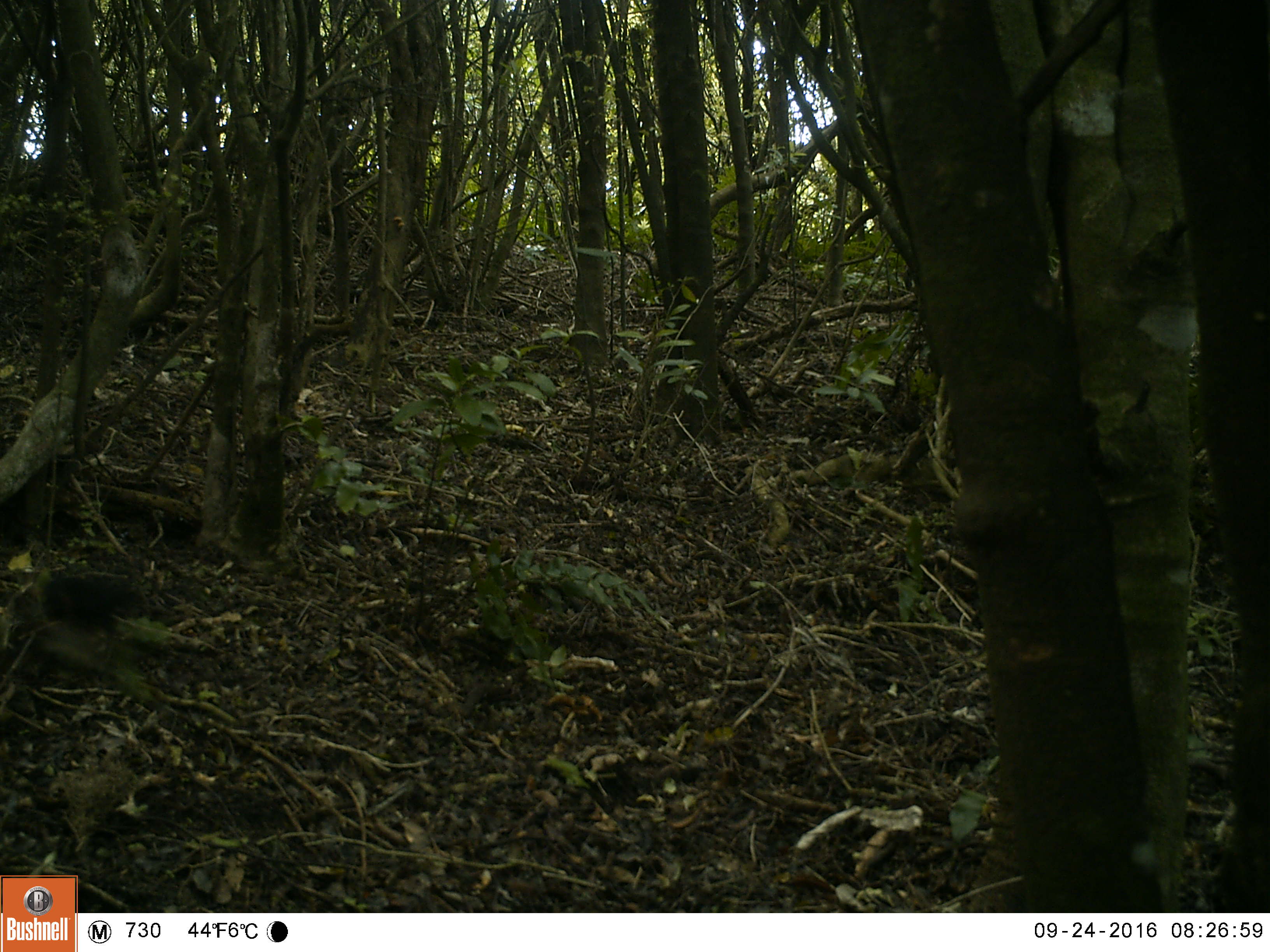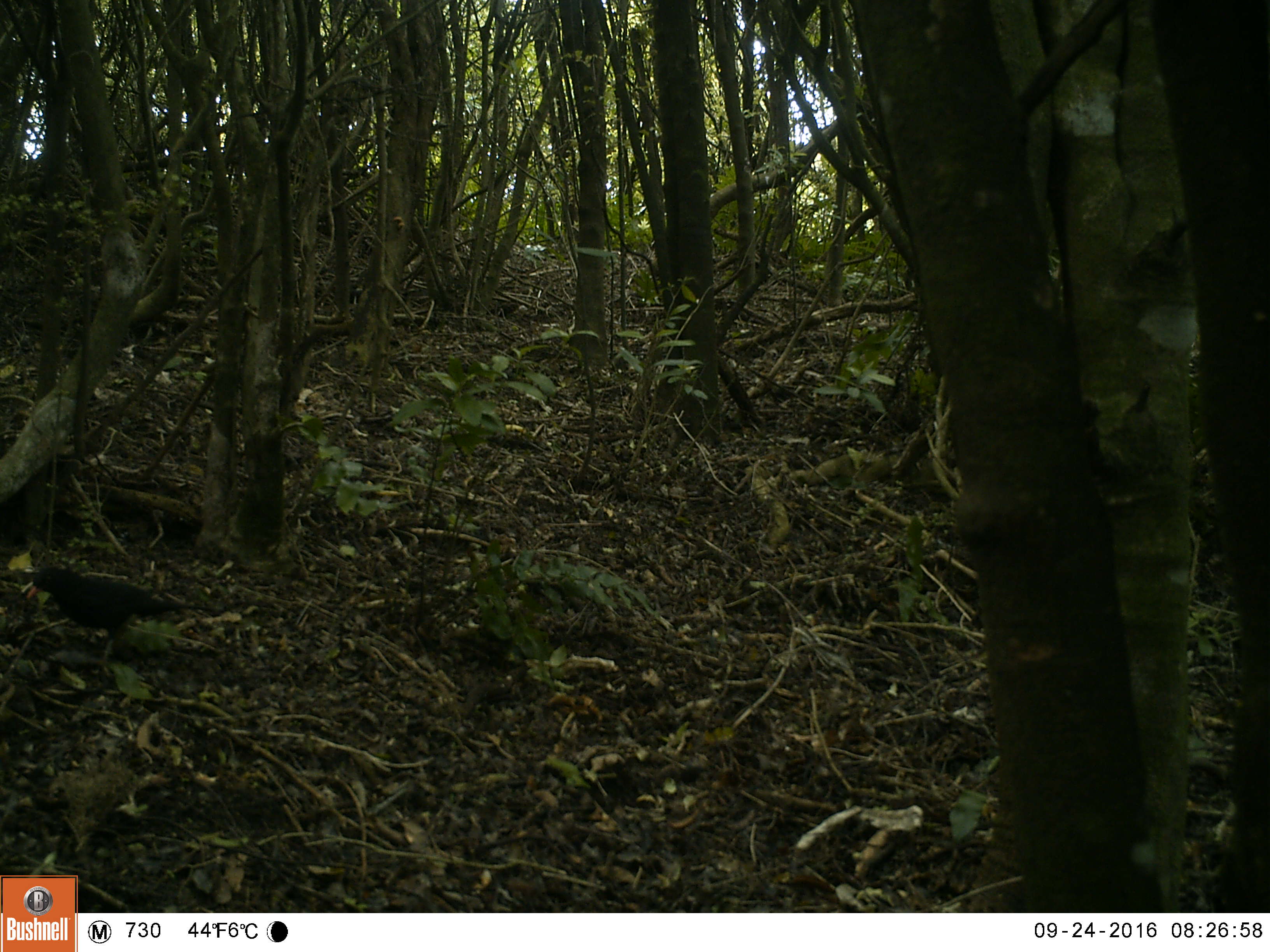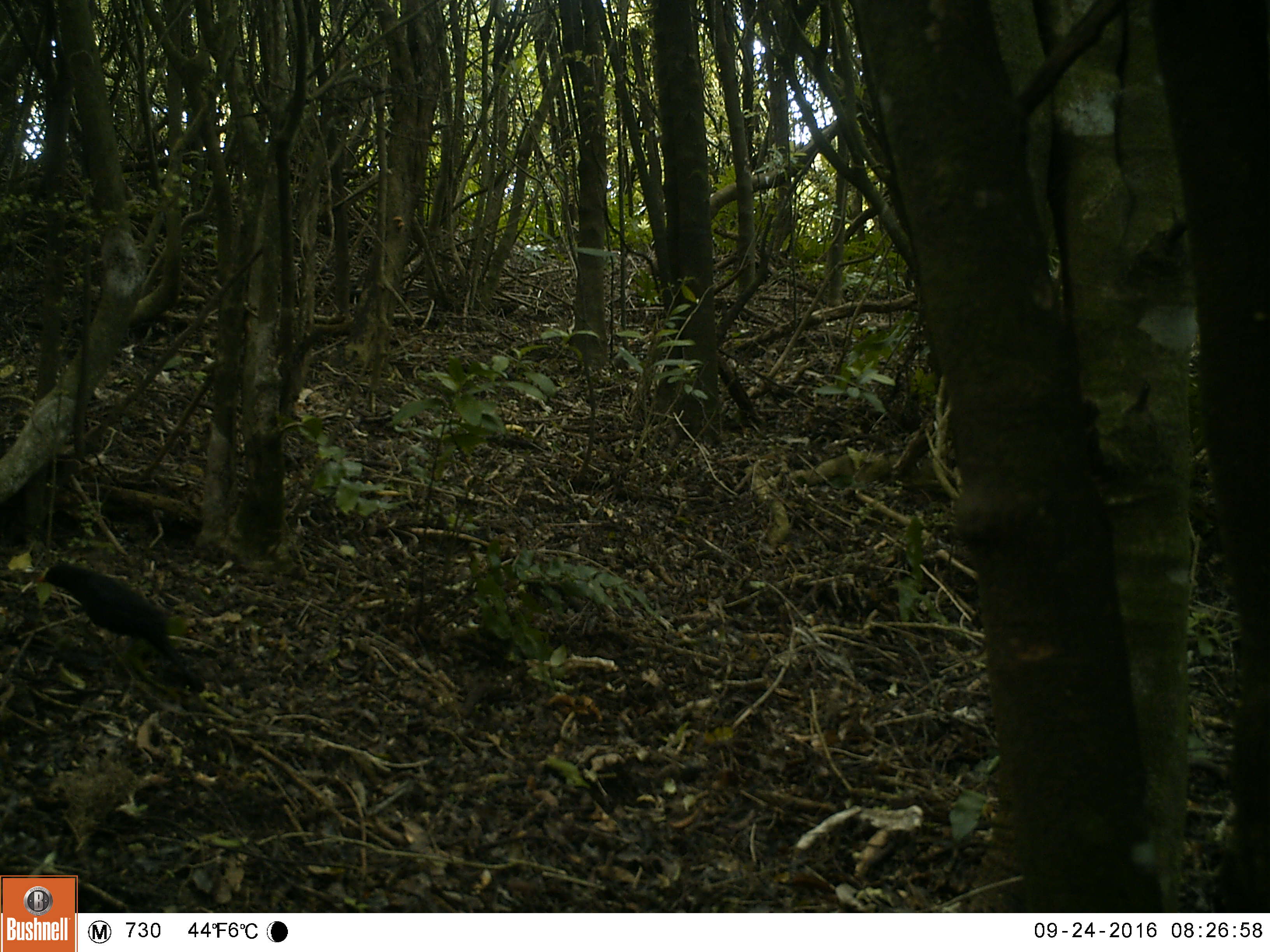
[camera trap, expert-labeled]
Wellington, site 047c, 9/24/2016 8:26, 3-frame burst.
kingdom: Animalia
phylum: Chordata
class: Aves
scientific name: Aves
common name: bird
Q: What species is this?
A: Bird (Aves).